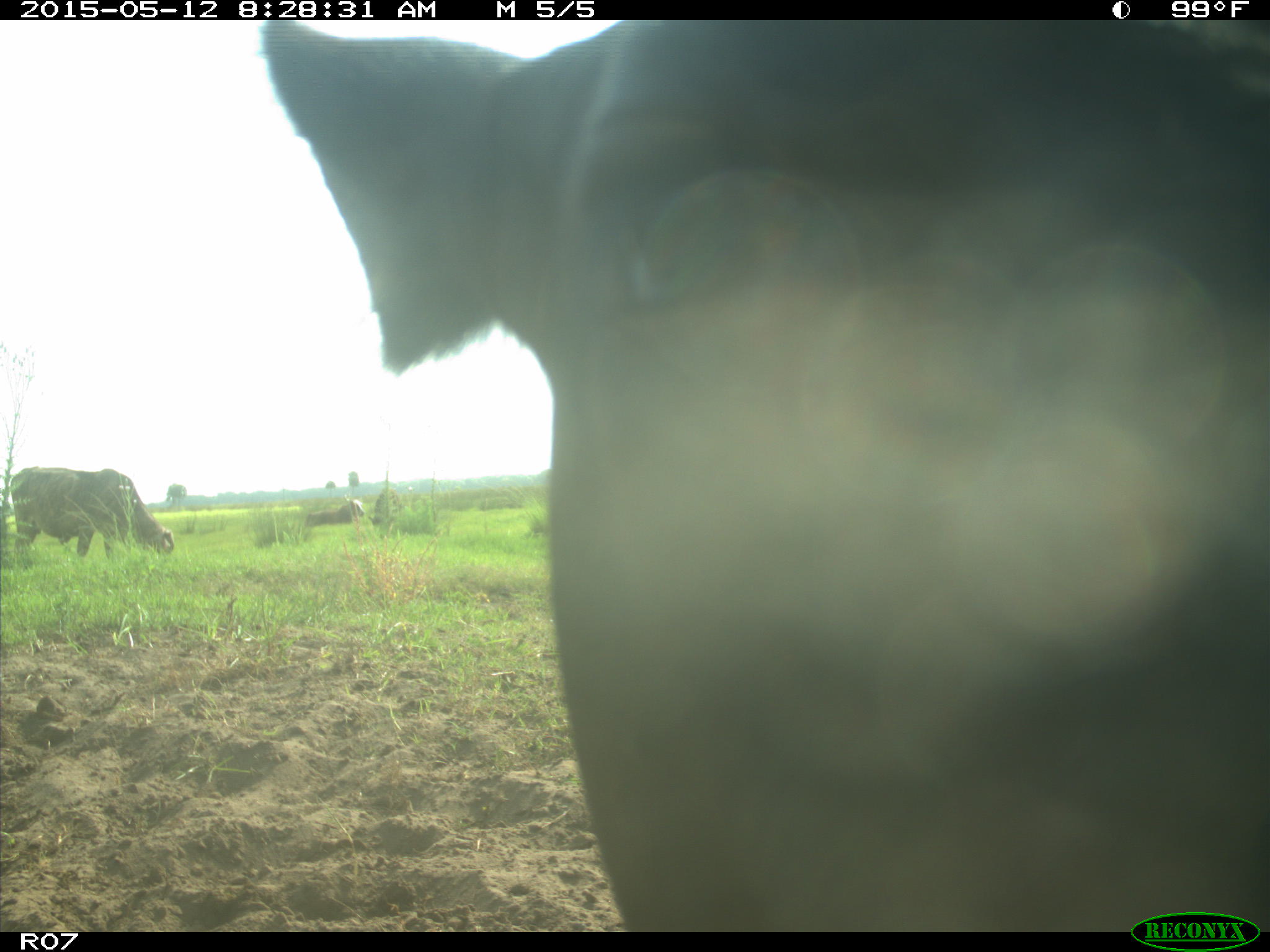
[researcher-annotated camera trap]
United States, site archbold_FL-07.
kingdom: Animalia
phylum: Chordata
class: Mammalia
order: Artiodactyla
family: Bovidae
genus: Bos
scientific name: Bos taurus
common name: domestic cow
Bos taurus (domestic cow).